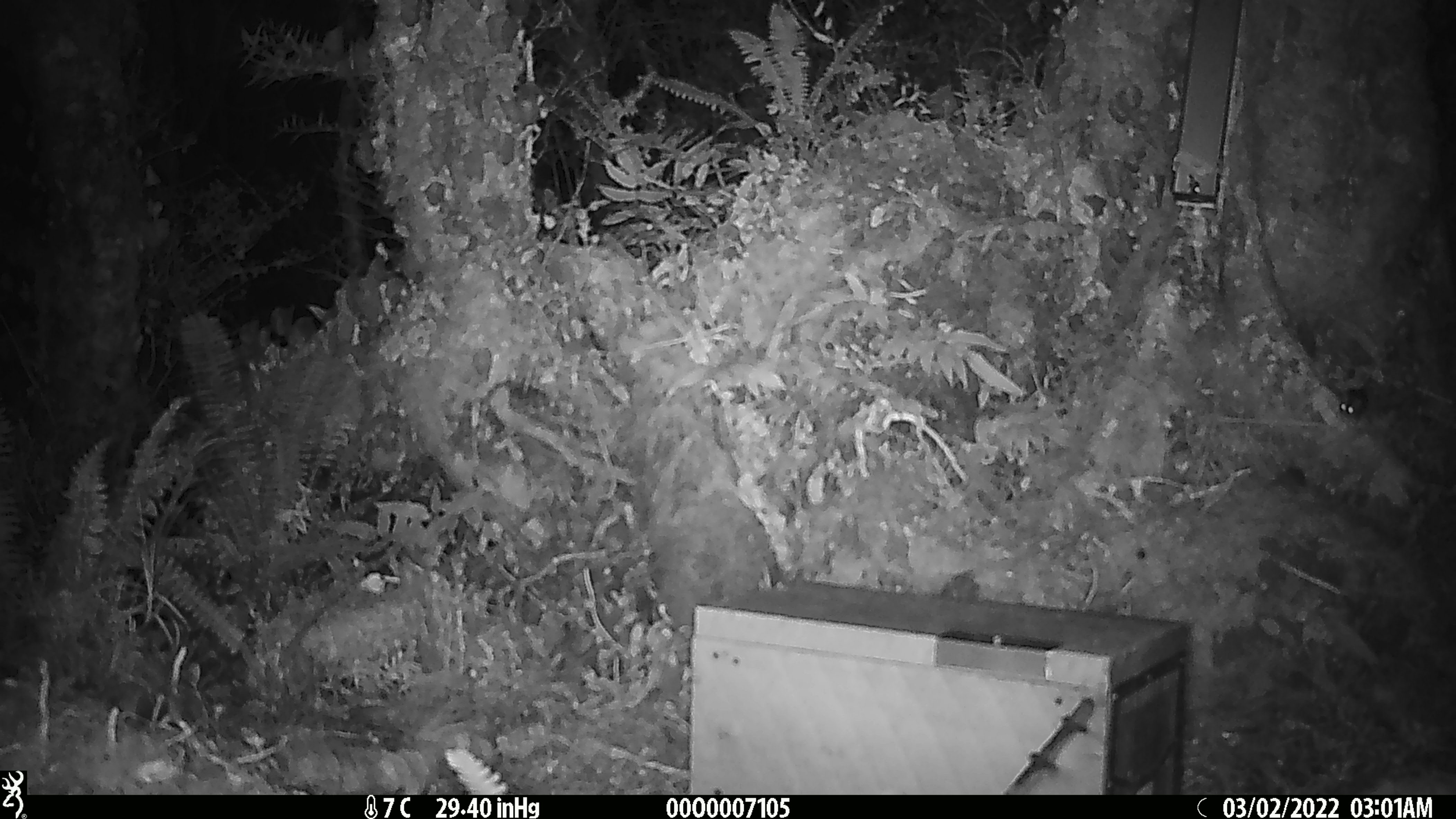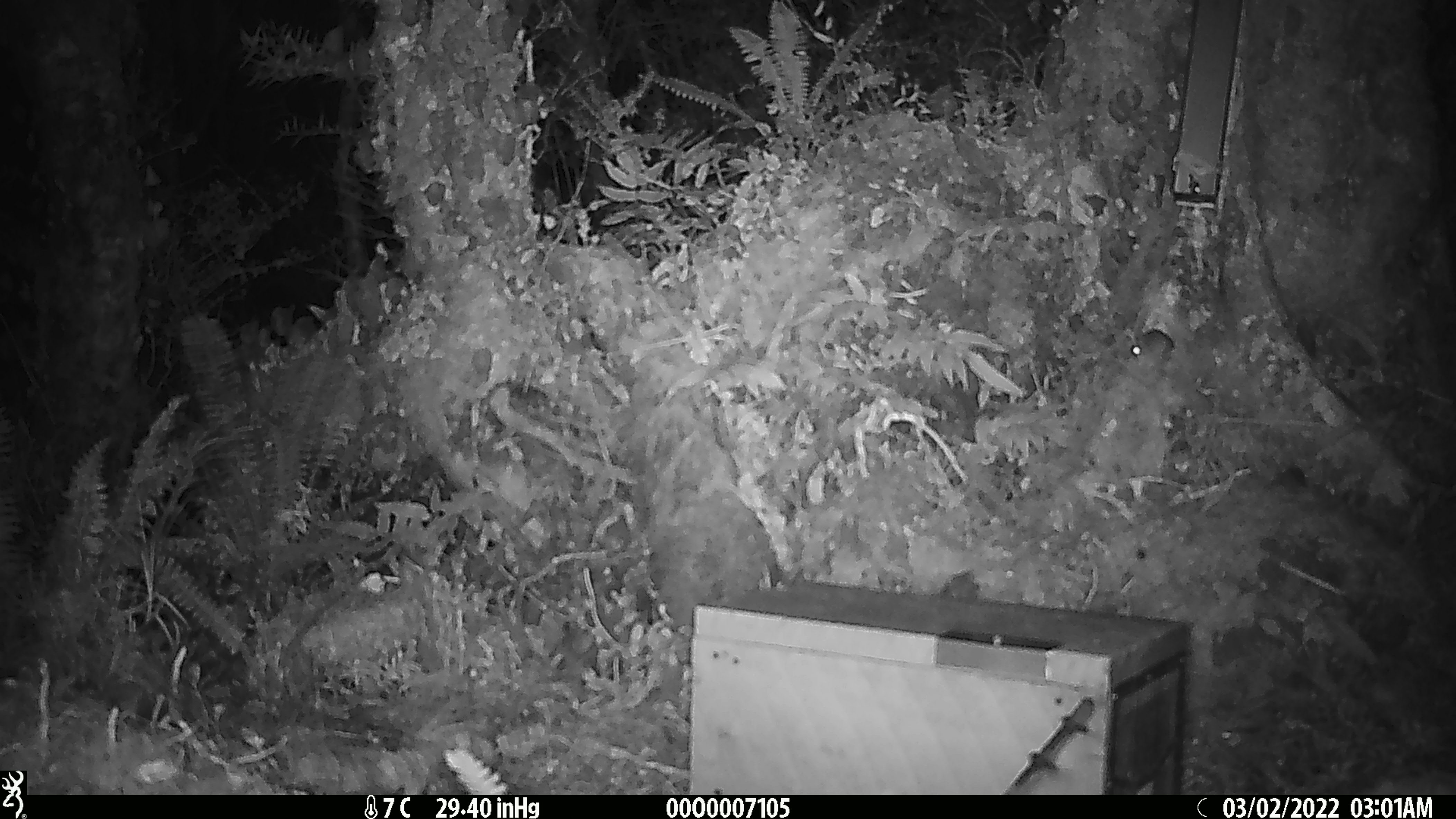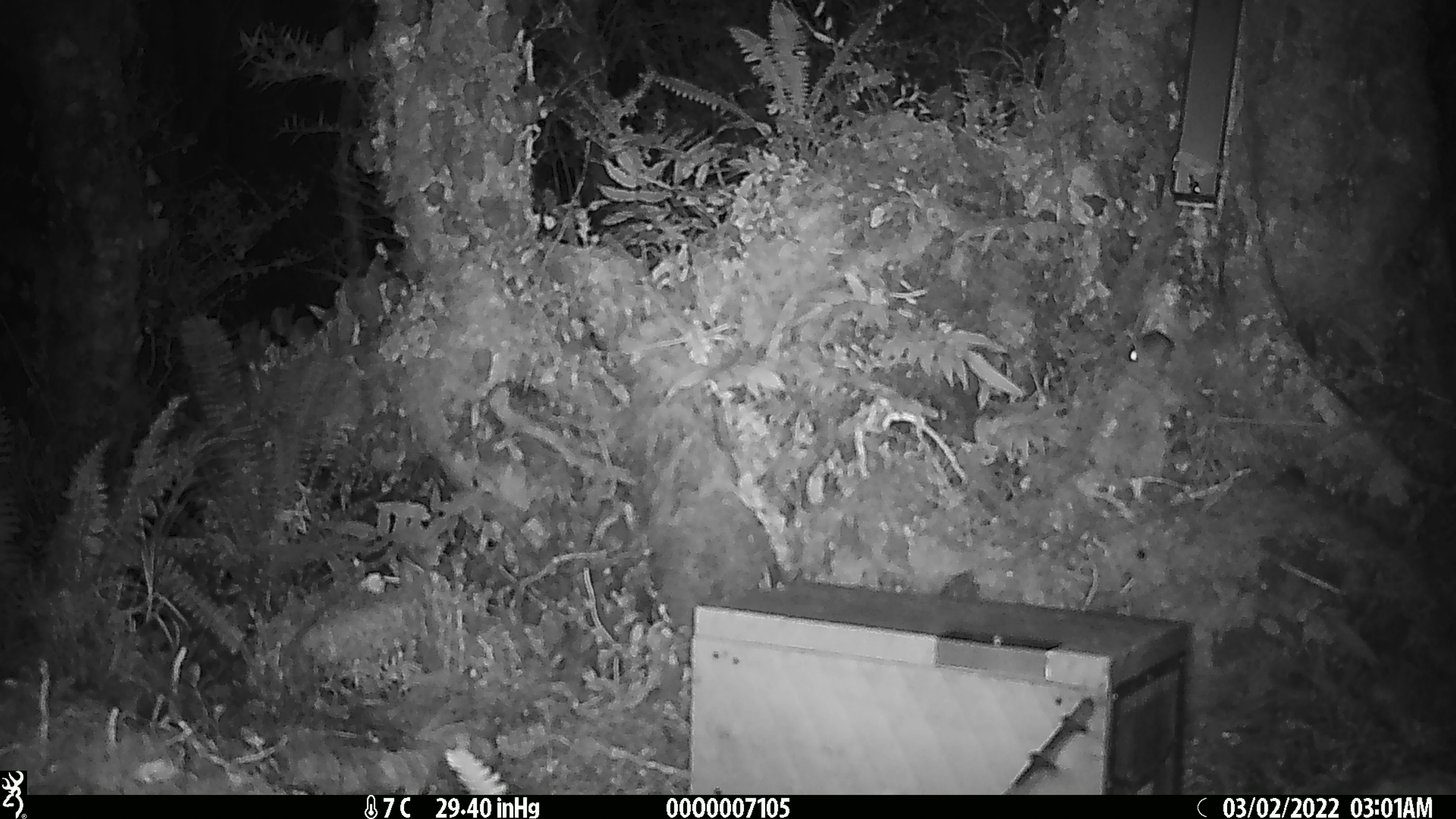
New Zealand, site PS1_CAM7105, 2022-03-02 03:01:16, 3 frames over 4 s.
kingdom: Animalia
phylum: Chordata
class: Mammalia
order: Rodentia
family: Muridae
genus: Mus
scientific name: Mus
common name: mouse